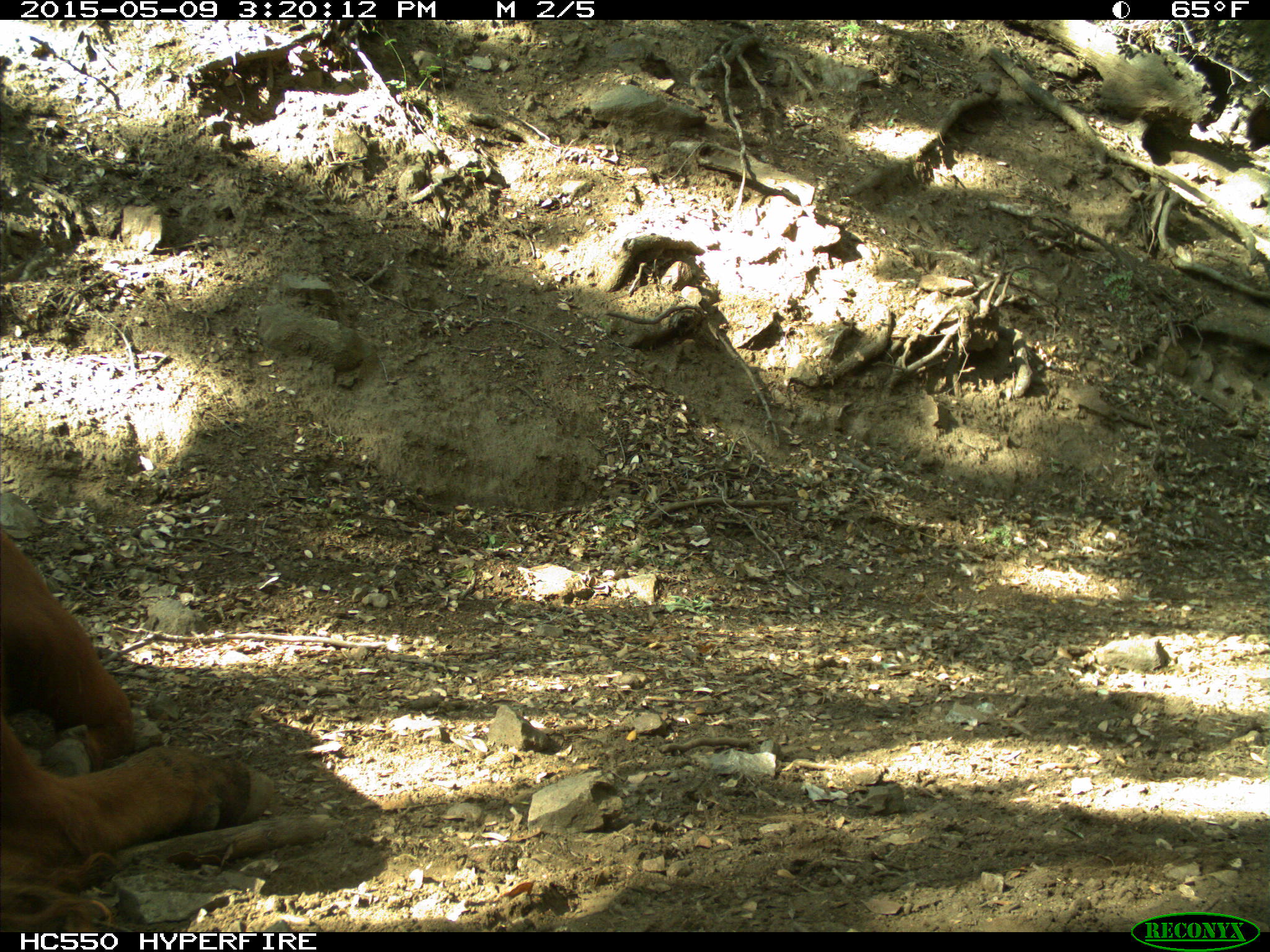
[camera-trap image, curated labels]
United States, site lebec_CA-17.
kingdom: Animalia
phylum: Chordata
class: Mammalia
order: Artiodactyla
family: Bovidae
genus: Bos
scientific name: Bos taurus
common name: domestic cow